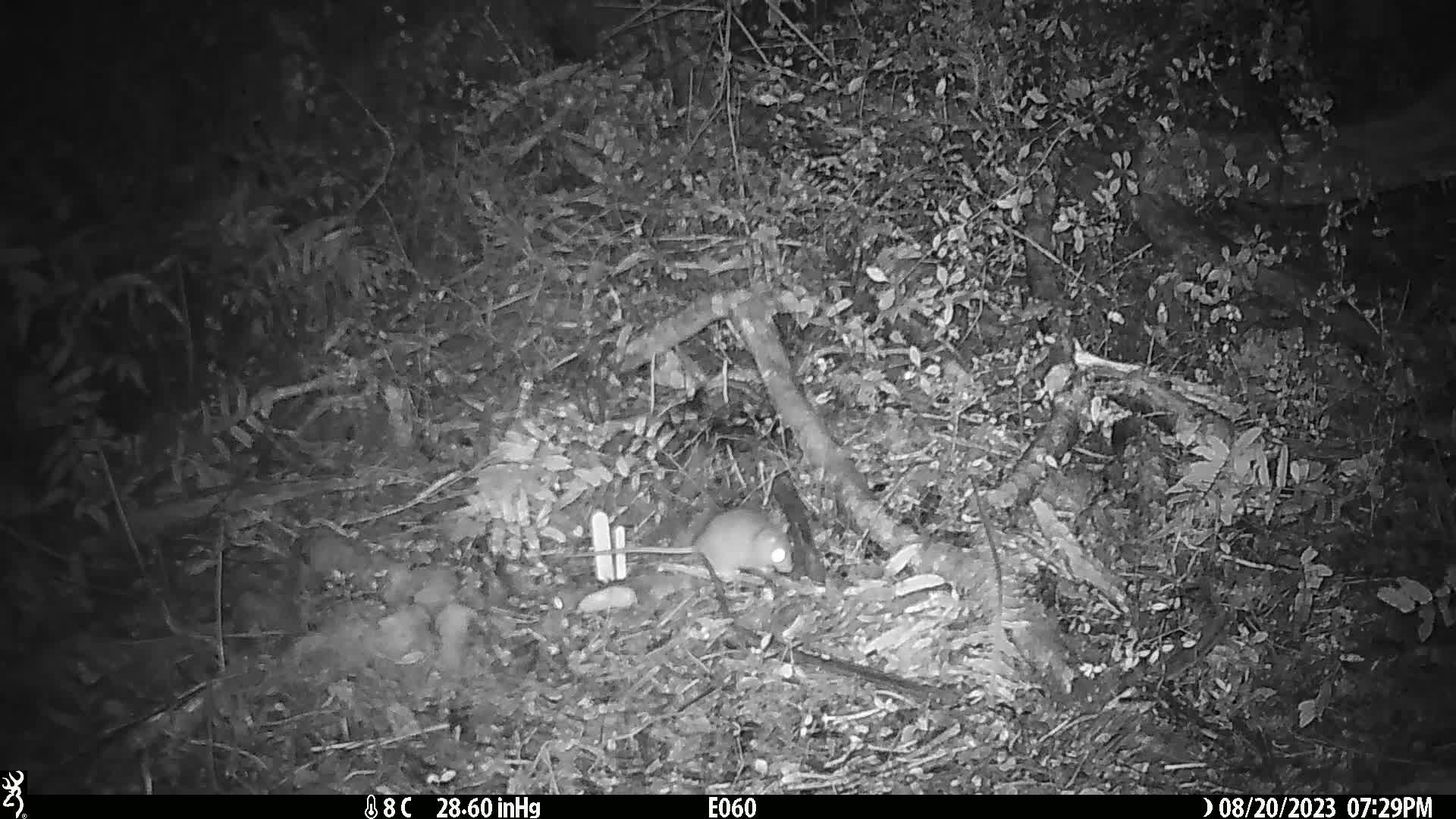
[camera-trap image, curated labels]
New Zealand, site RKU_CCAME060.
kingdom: Animalia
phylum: Chordata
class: Mammalia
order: Rodentia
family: Muridae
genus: Rattus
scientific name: Rattus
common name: rat